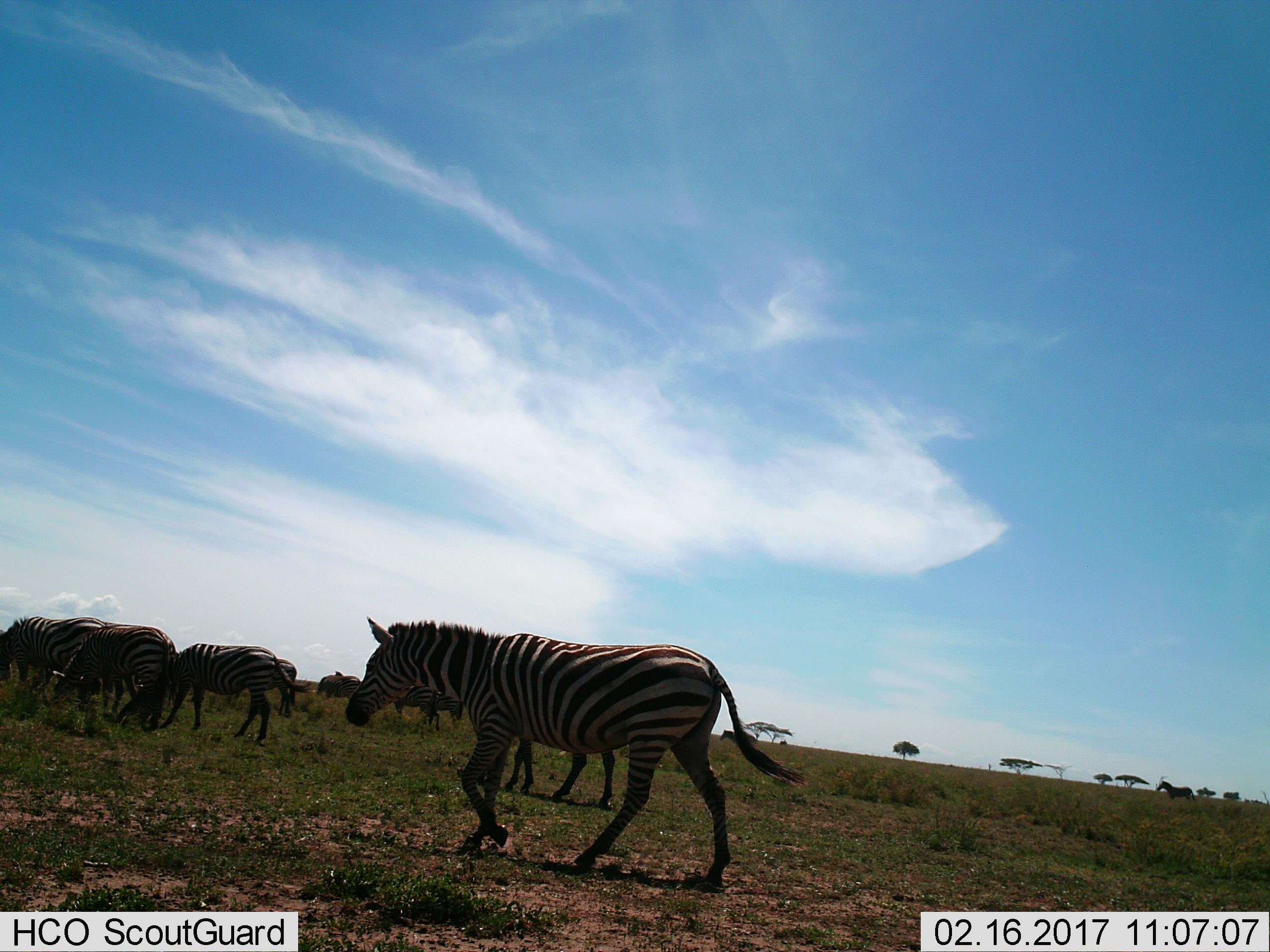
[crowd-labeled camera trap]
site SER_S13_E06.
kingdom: Animalia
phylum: Chordata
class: Mammalia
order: Perissodactyla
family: Equidae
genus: Equus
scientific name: Equus quagga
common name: plains zebra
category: zebraplains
Zebraplains (plains zebra) (Equus quagga), count 8. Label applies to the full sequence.